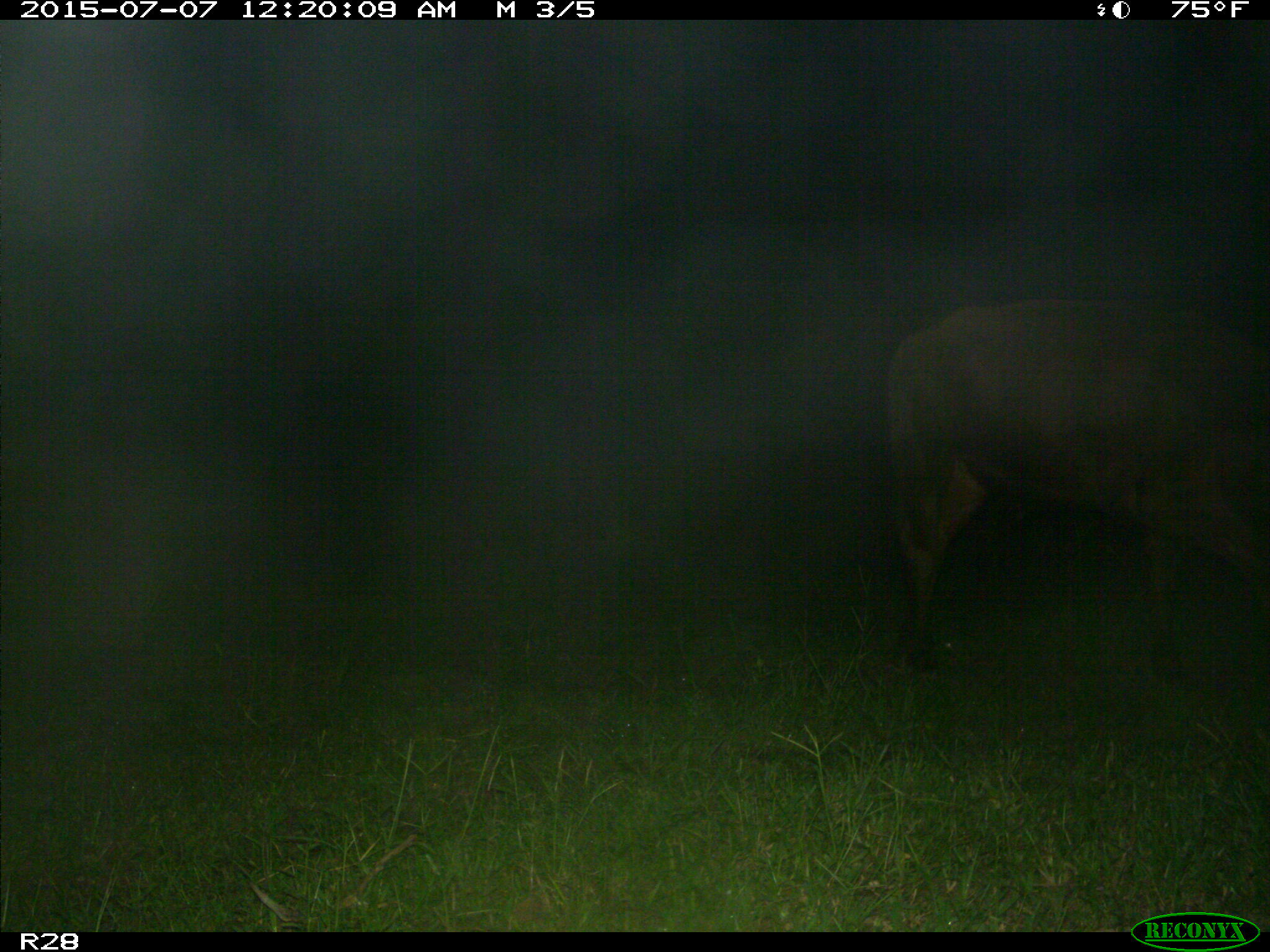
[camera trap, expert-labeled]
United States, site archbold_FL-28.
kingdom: Animalia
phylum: Chordata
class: Mammalia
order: Artiodactyla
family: Bovidae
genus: Bos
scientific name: Bos taurus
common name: domestic cow